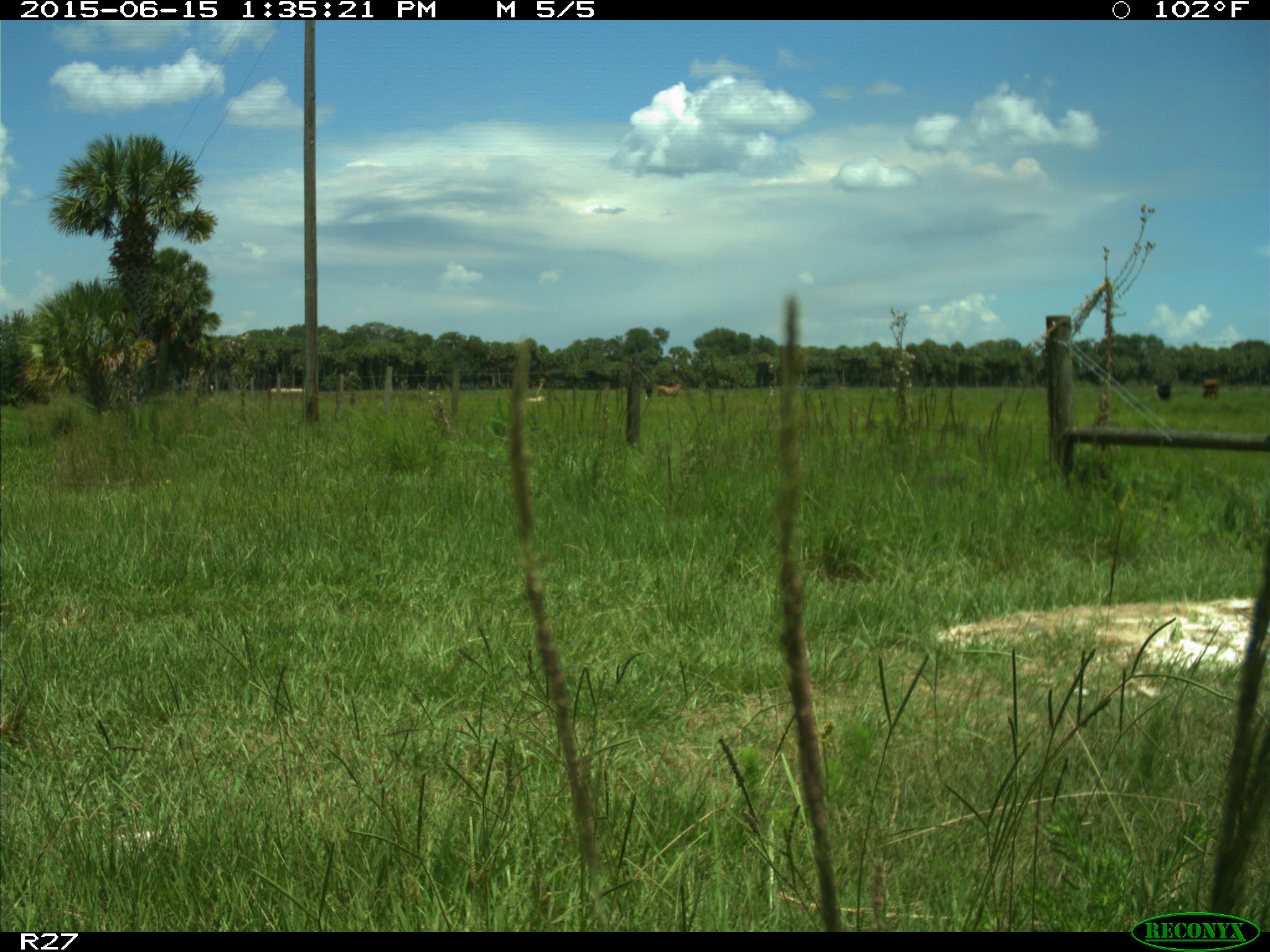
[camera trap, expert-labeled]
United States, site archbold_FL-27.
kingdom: Animalia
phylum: Chordata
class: Mammalia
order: Artiodactyla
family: Bovidae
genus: Bos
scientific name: Bos taurus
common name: domestic cow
Bos taurus (domestic cow).